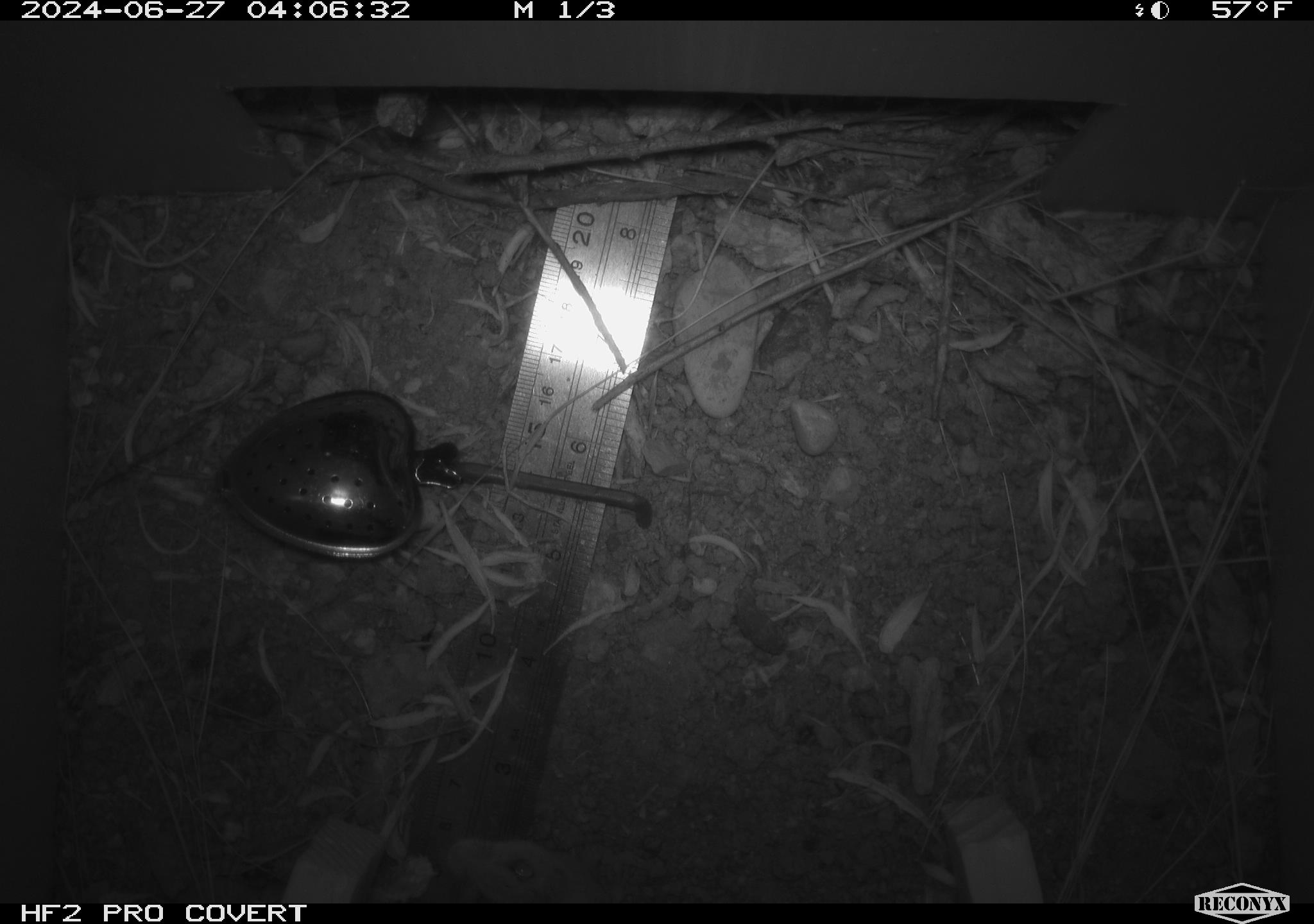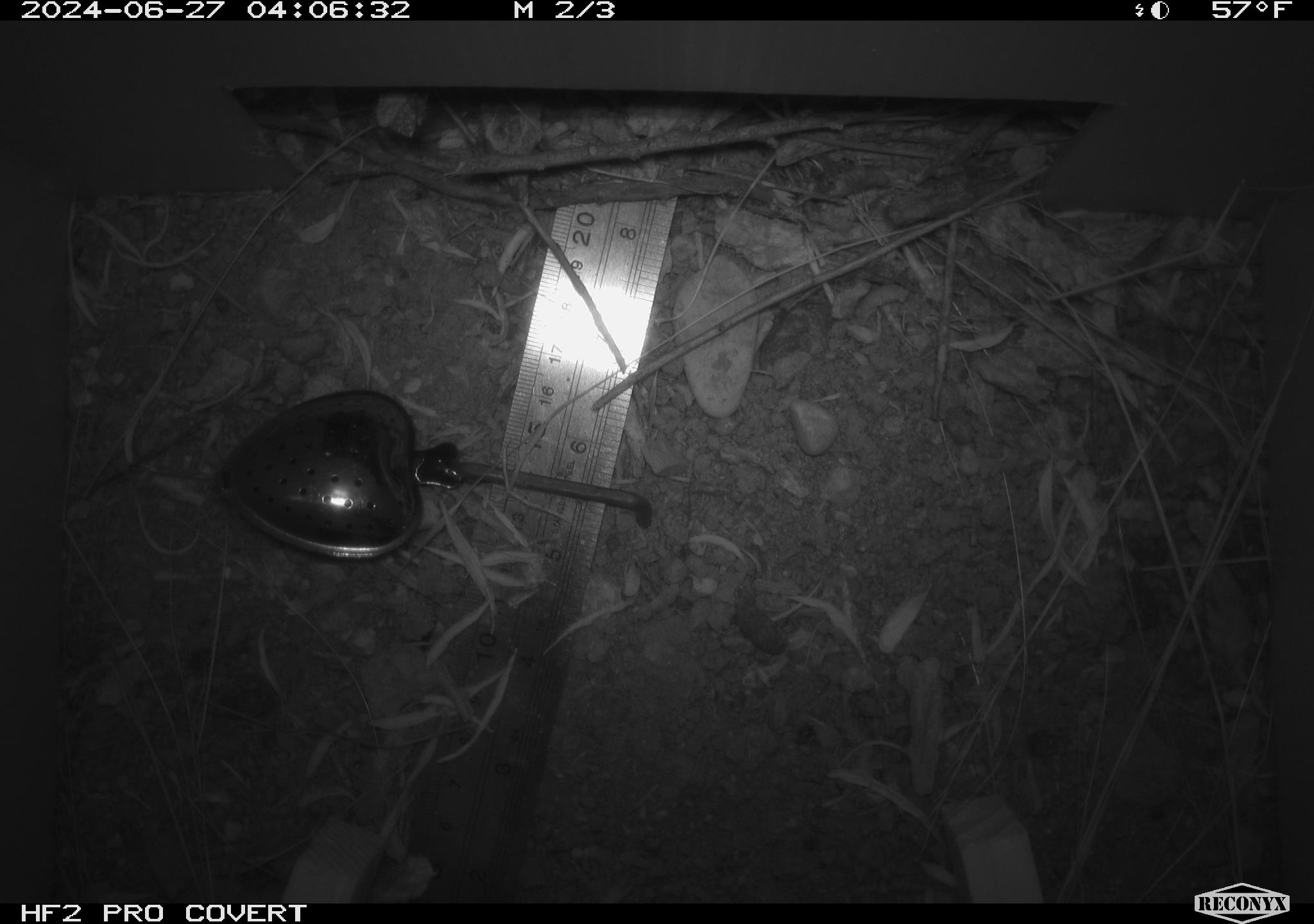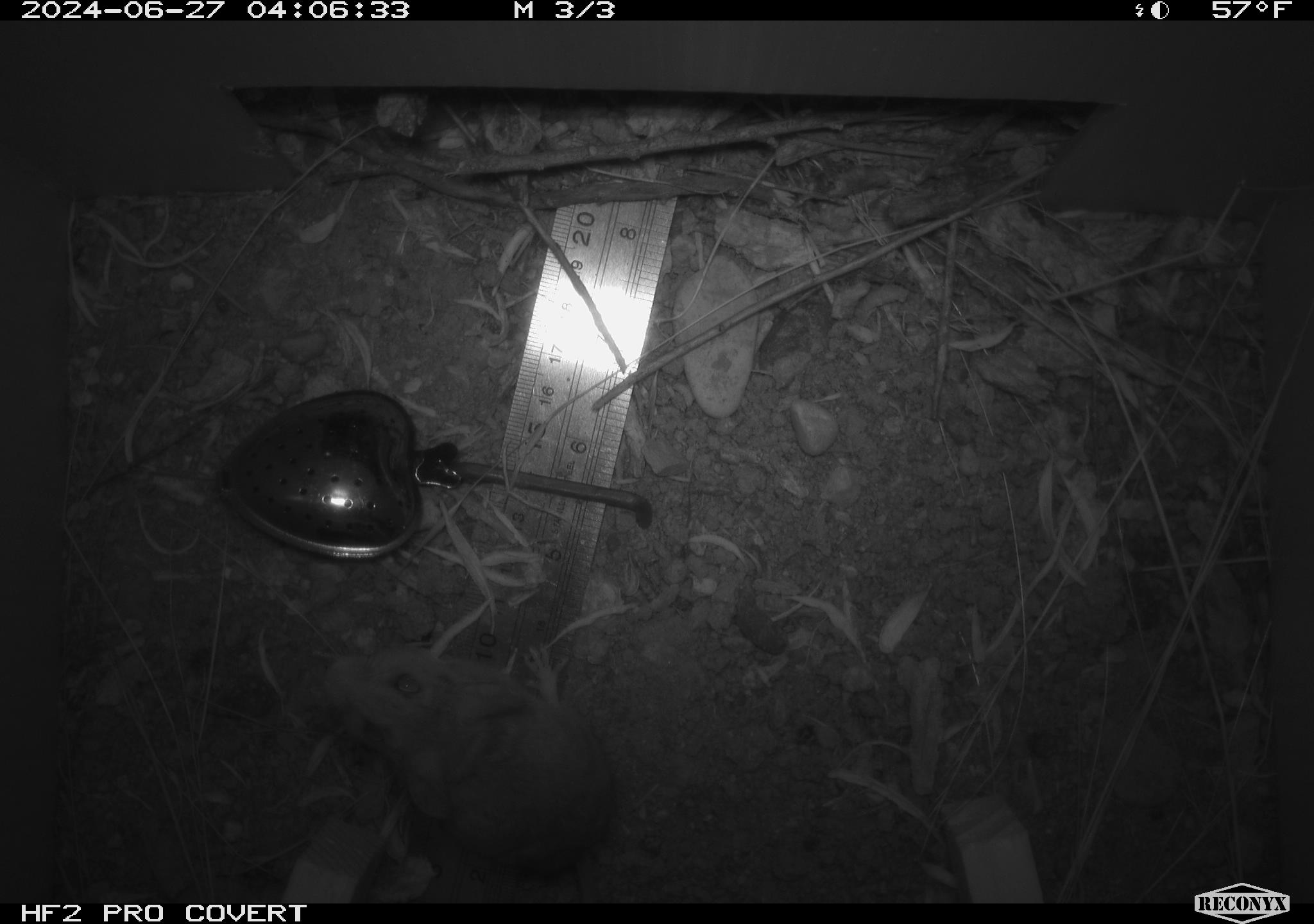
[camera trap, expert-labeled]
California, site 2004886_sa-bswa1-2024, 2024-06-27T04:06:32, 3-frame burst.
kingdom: Animalia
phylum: Chordata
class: Mammalia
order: Rodentia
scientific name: Rodentia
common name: mouse species